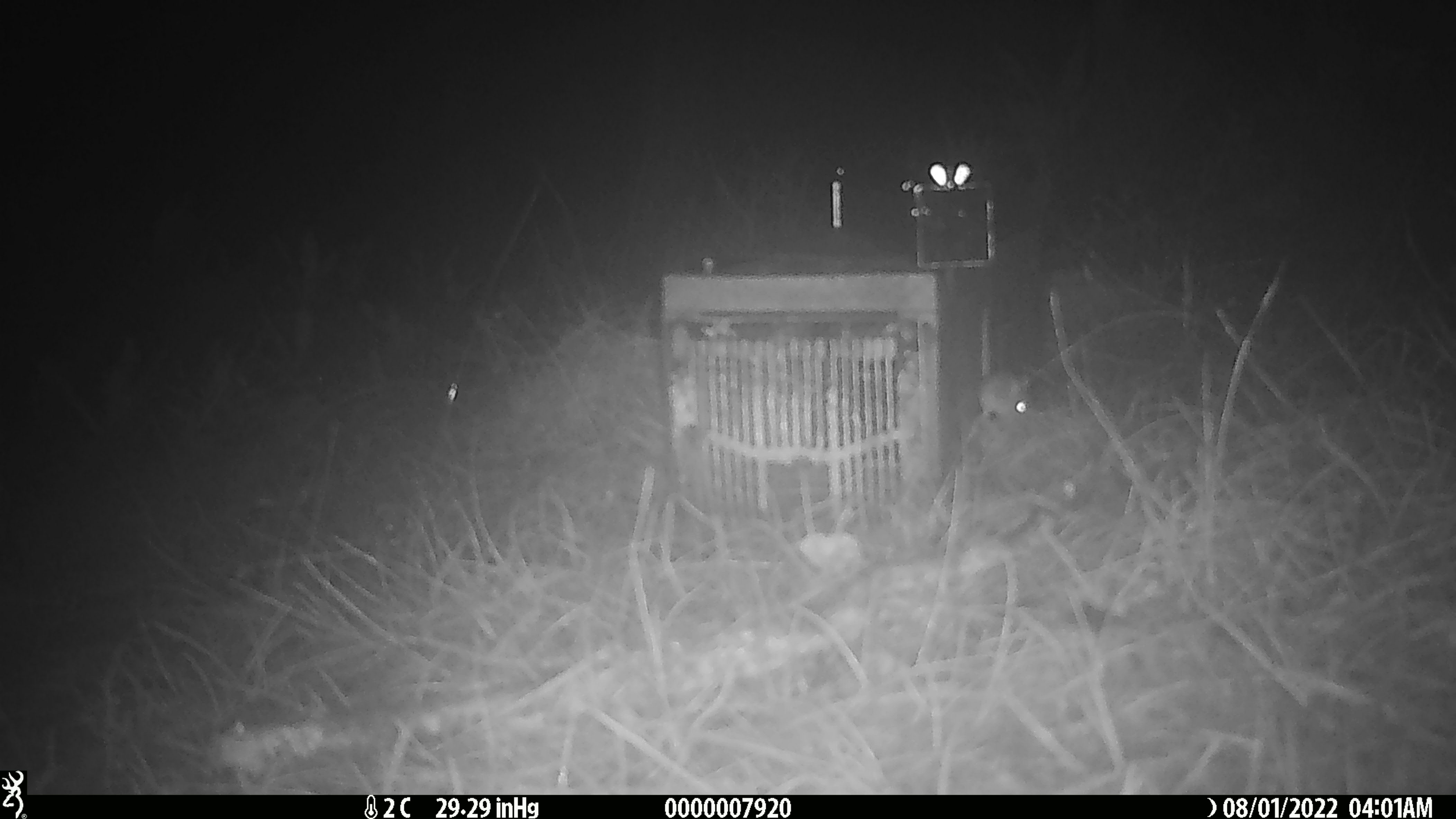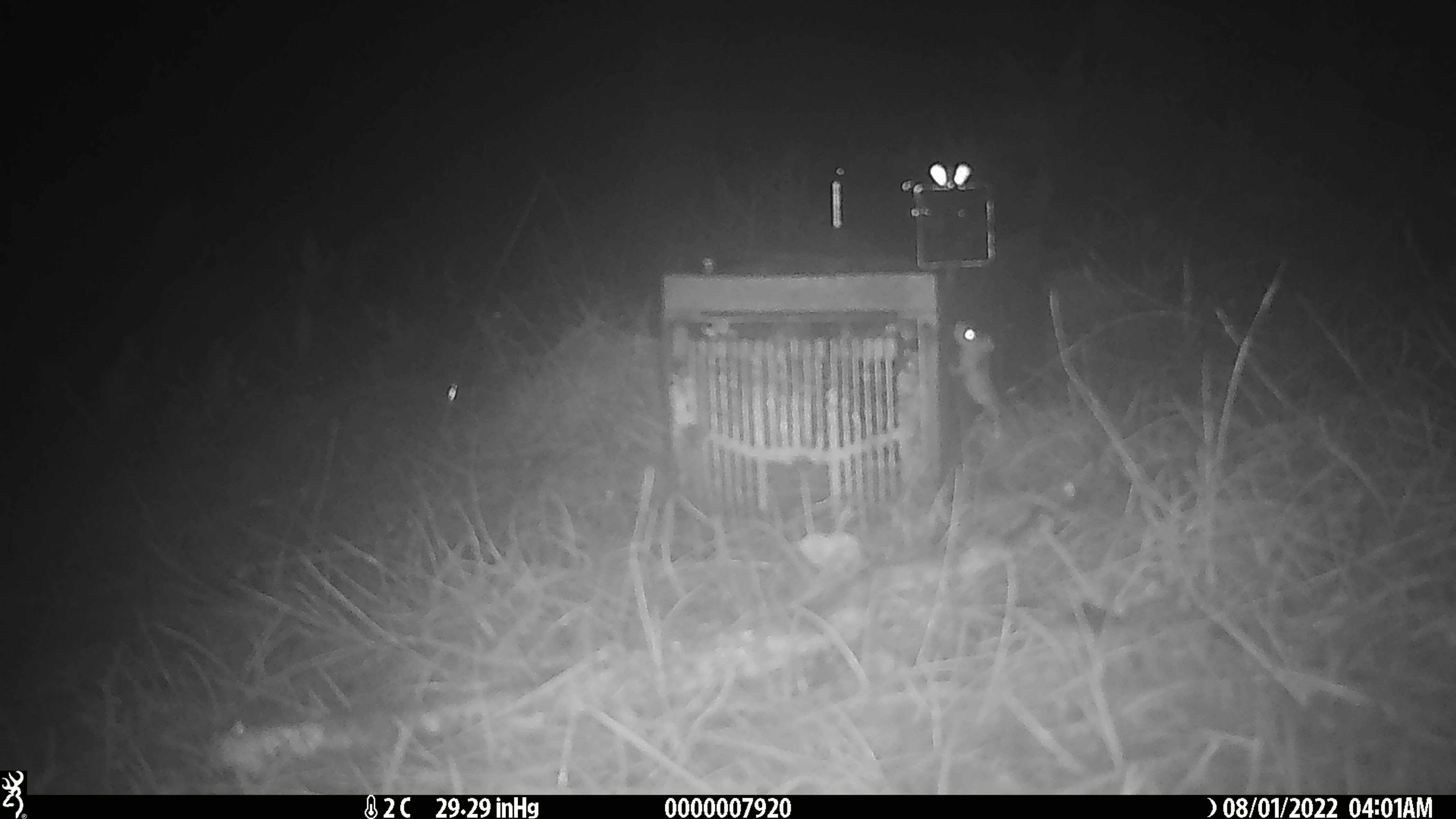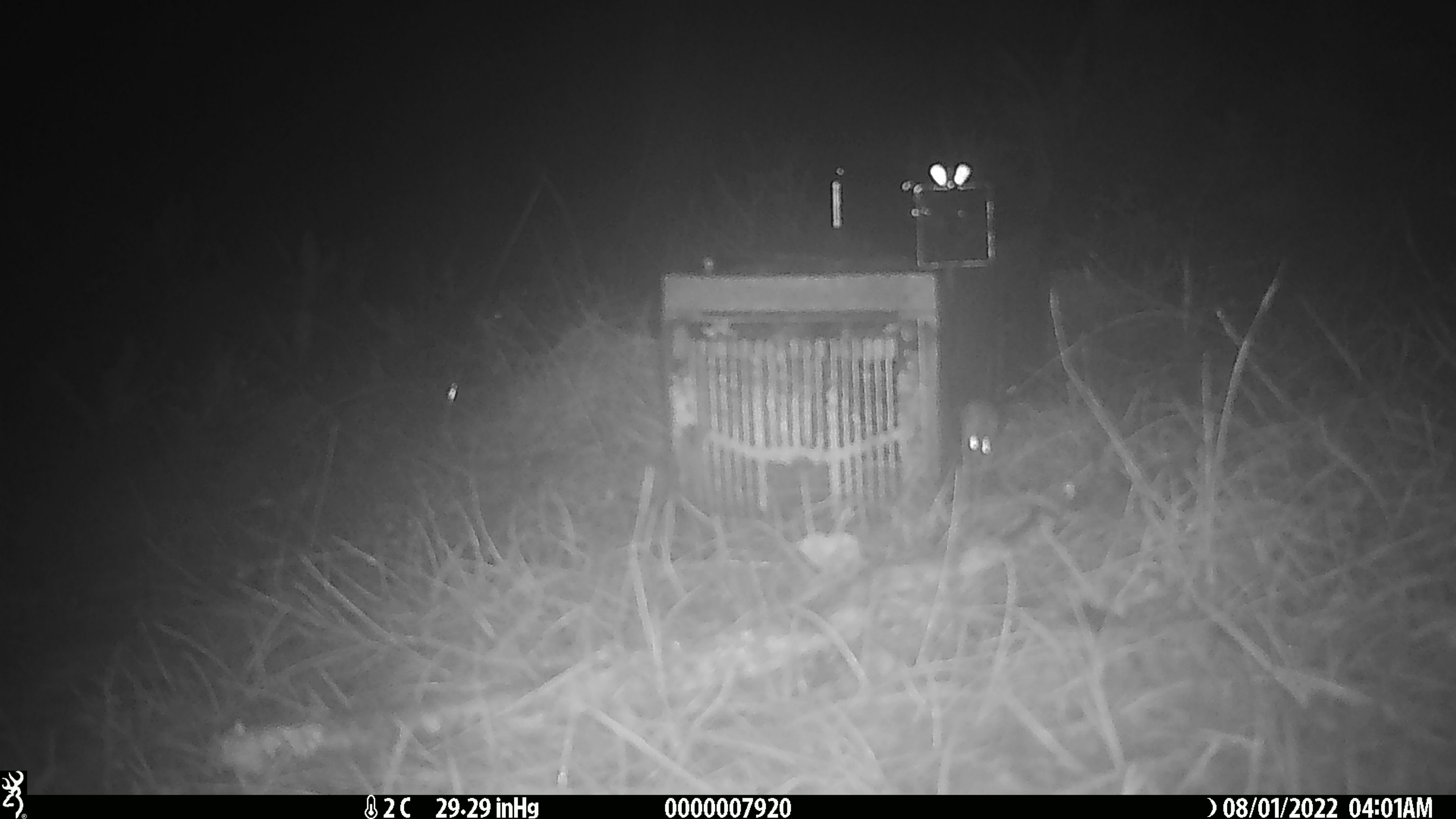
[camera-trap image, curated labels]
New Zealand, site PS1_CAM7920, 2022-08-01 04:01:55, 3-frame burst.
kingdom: Animalia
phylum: Chordata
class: Mammalia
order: Rodentia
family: Muridae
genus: Mus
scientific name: Mus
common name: mouse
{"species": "mouse (Mus)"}